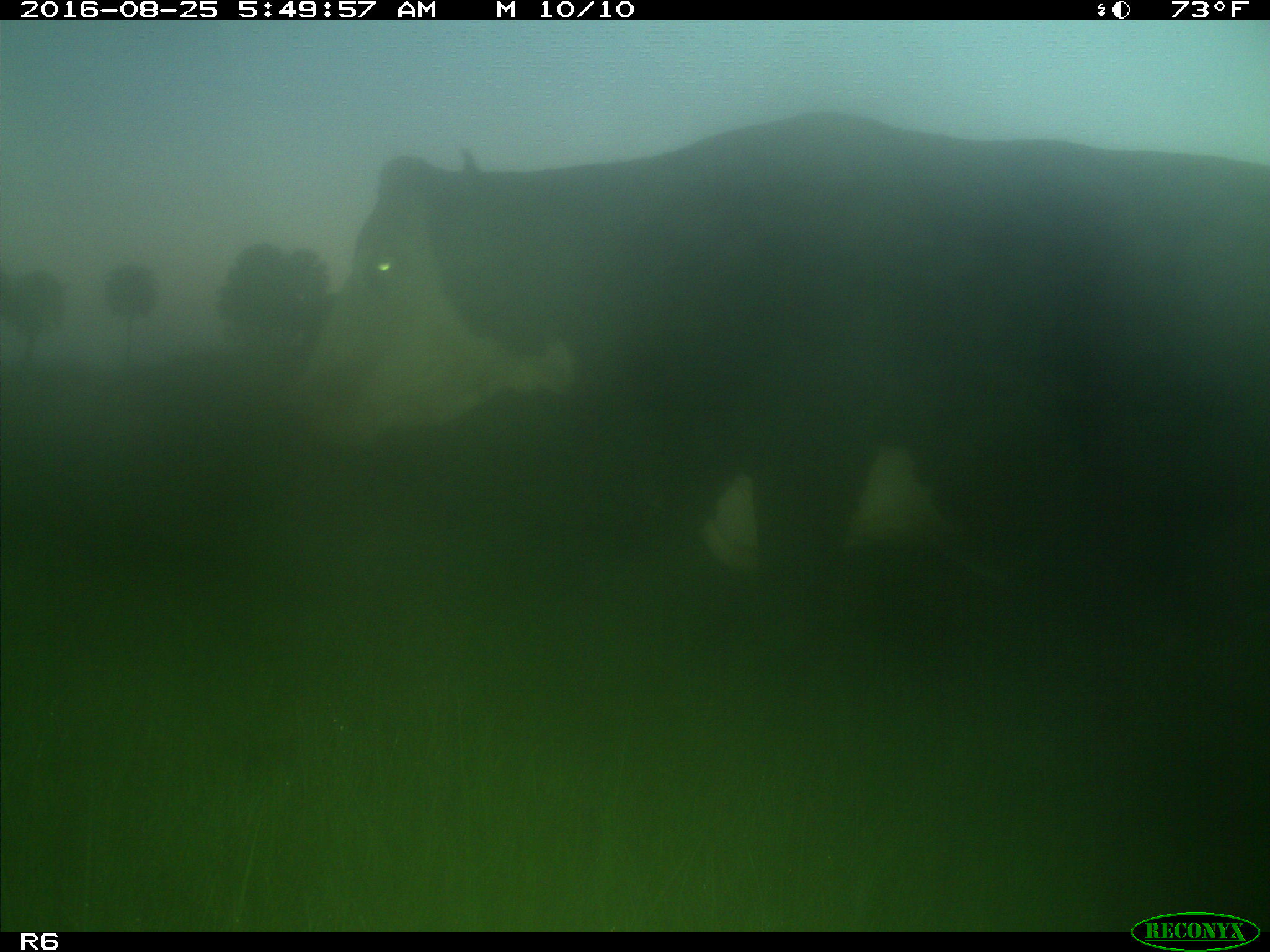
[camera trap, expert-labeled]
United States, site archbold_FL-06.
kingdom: Animalia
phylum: Chordata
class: Mammalia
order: Artiodactyla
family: Bovidae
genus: Bos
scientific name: Bos taurus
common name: domestic cow